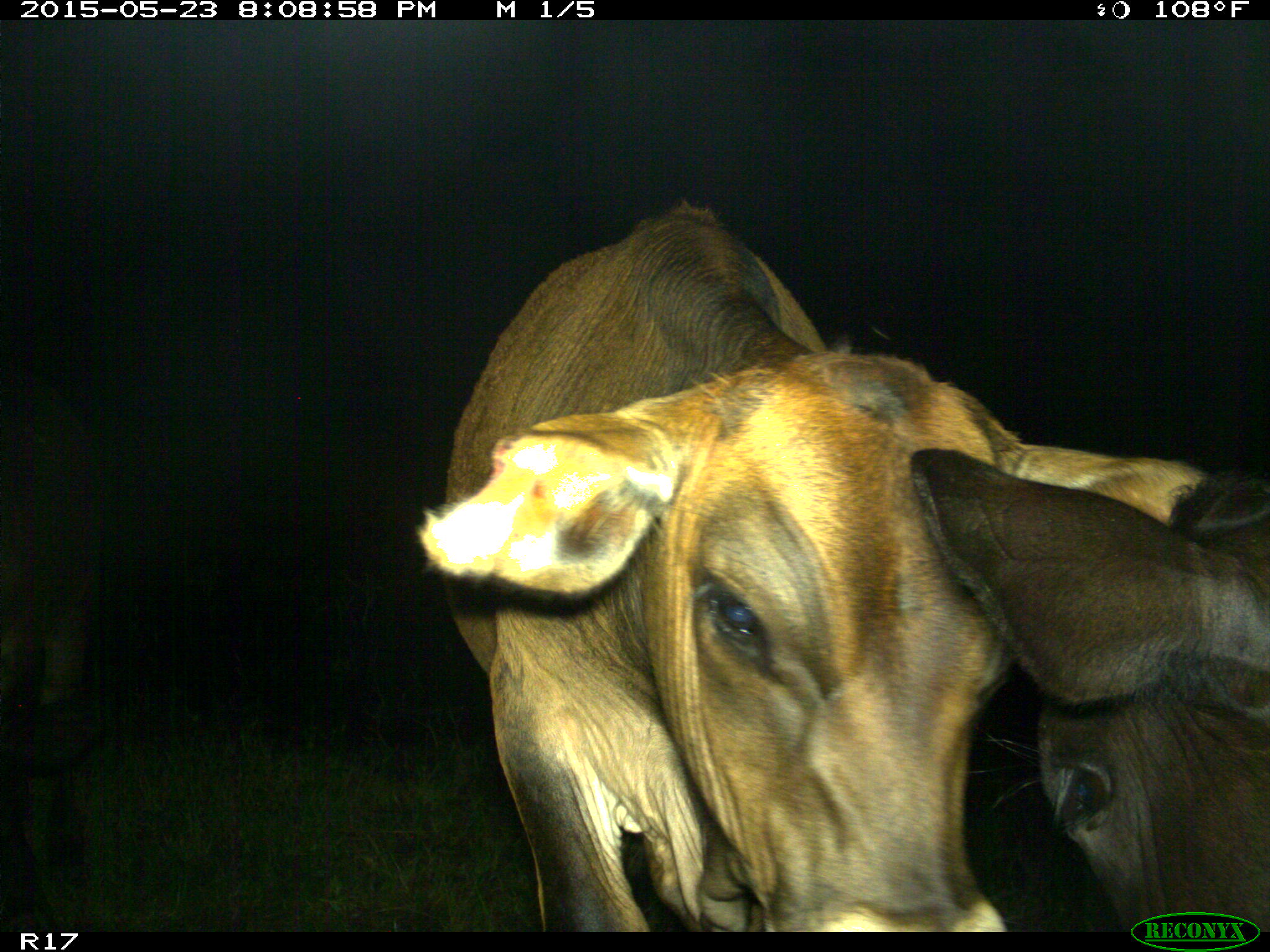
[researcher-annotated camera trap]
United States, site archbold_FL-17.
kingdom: Animalia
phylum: Chordata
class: Mammalia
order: Artiodactyla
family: Bovidae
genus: Bos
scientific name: Bos taurus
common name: domestic cow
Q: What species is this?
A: Bos taurus (domestic cow).